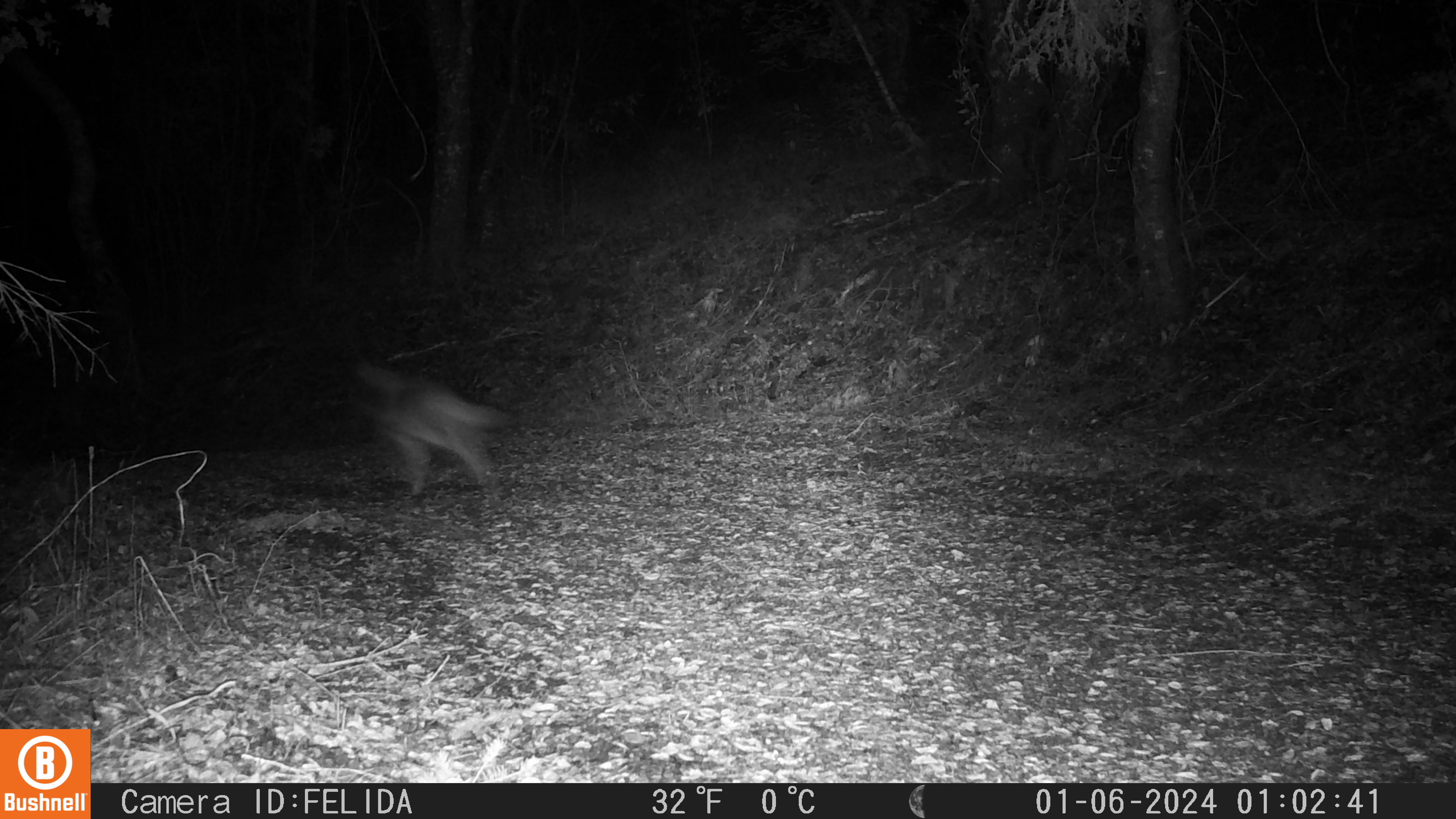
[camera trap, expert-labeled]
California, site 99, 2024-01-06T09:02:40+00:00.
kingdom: Animalia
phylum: Chordata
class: Mammalia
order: Carnivora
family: Canidae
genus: Canis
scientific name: Canis latrans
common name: coyote